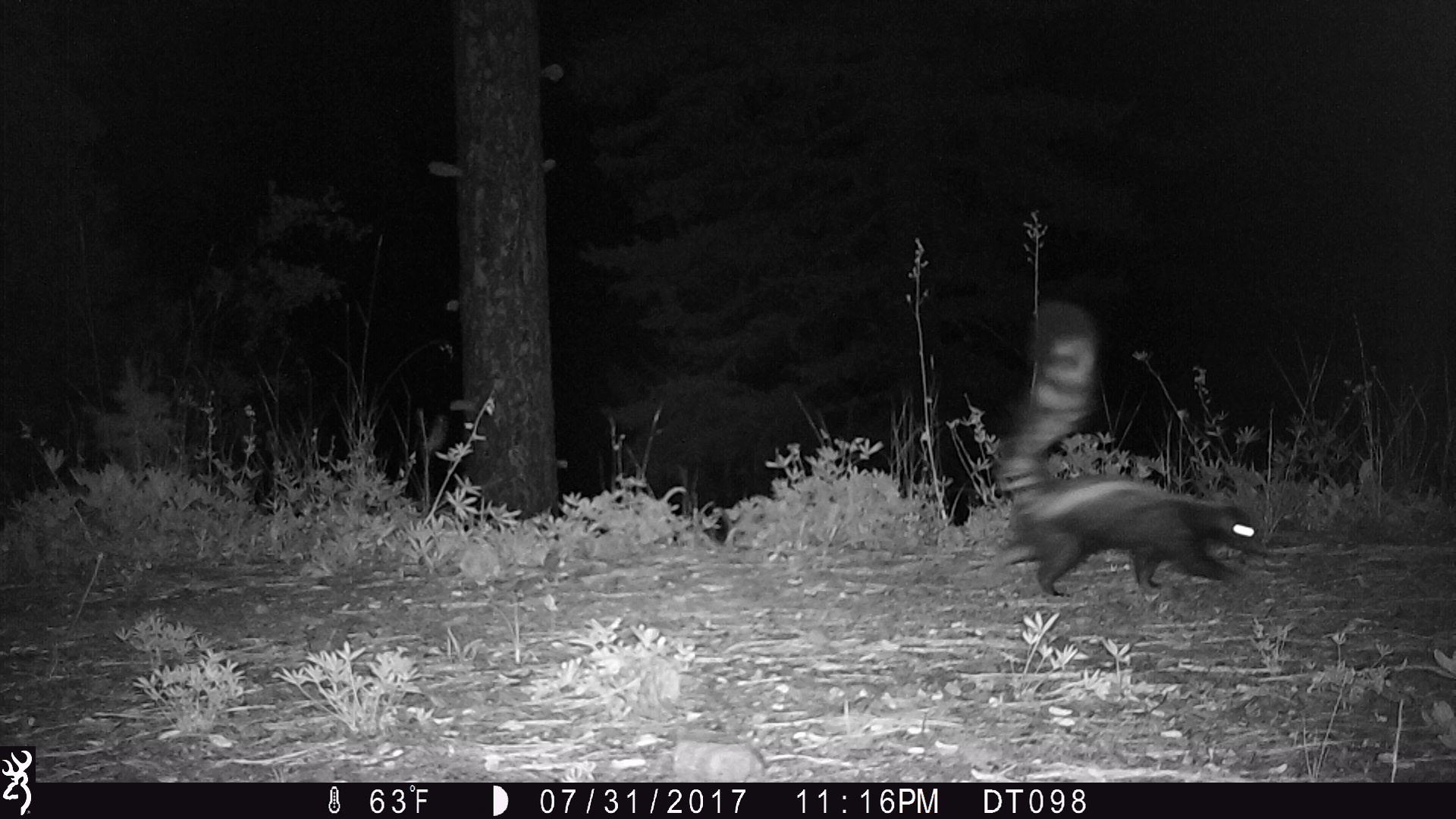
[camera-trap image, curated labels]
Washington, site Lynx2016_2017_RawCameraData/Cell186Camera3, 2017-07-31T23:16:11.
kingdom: Animalia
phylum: Chordata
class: Mammalia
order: Carnivora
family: Mephitidae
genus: Mephitis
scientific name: Mephitis mephitis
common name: striped skunk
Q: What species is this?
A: Mephitis mephitis (striped skunk).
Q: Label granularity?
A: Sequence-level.